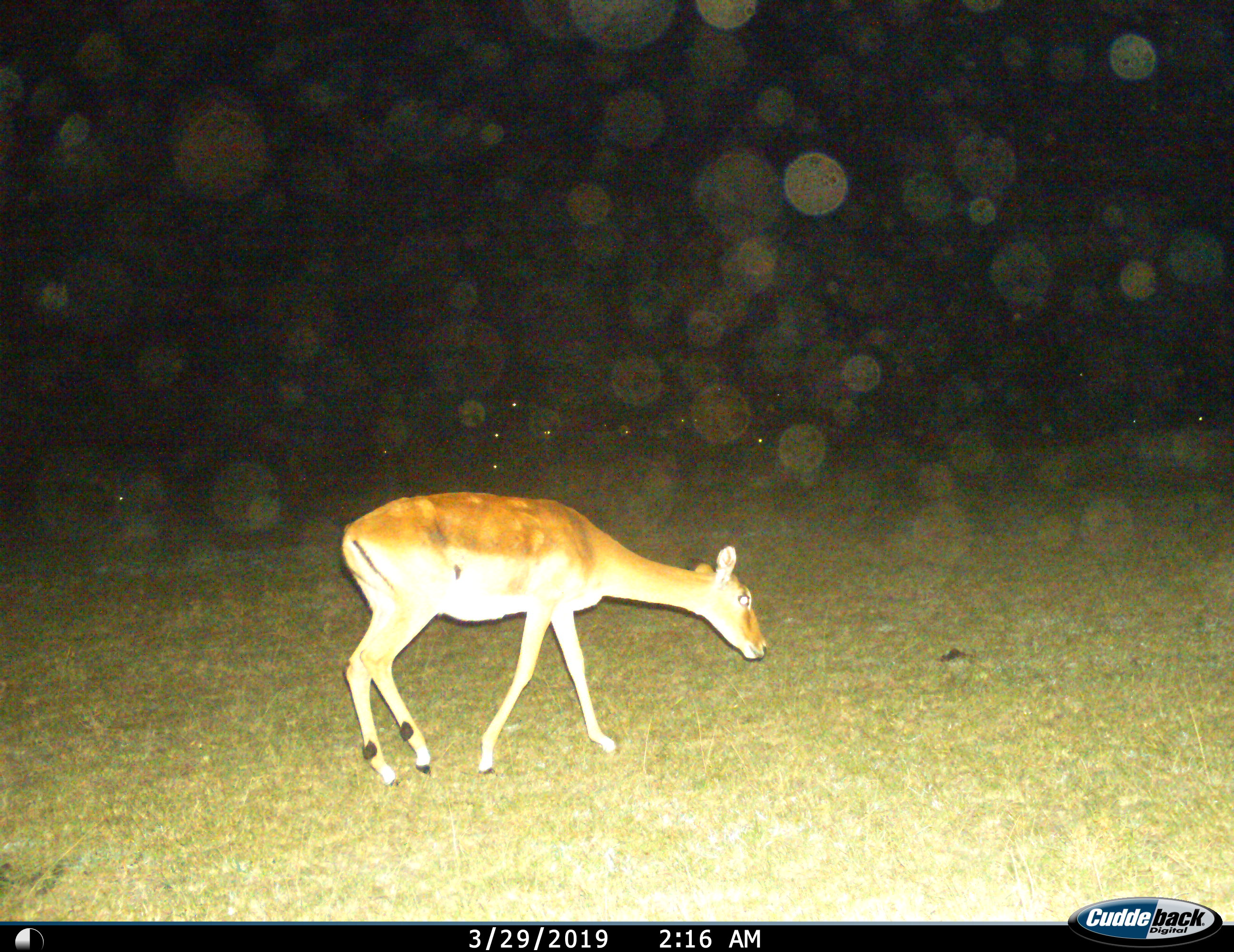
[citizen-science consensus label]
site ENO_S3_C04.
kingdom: Animalia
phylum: Chordata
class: Mammalia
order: Artiodactyla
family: Bovidae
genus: Aepyceros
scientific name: Aepyceros melampus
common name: impala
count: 1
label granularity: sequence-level